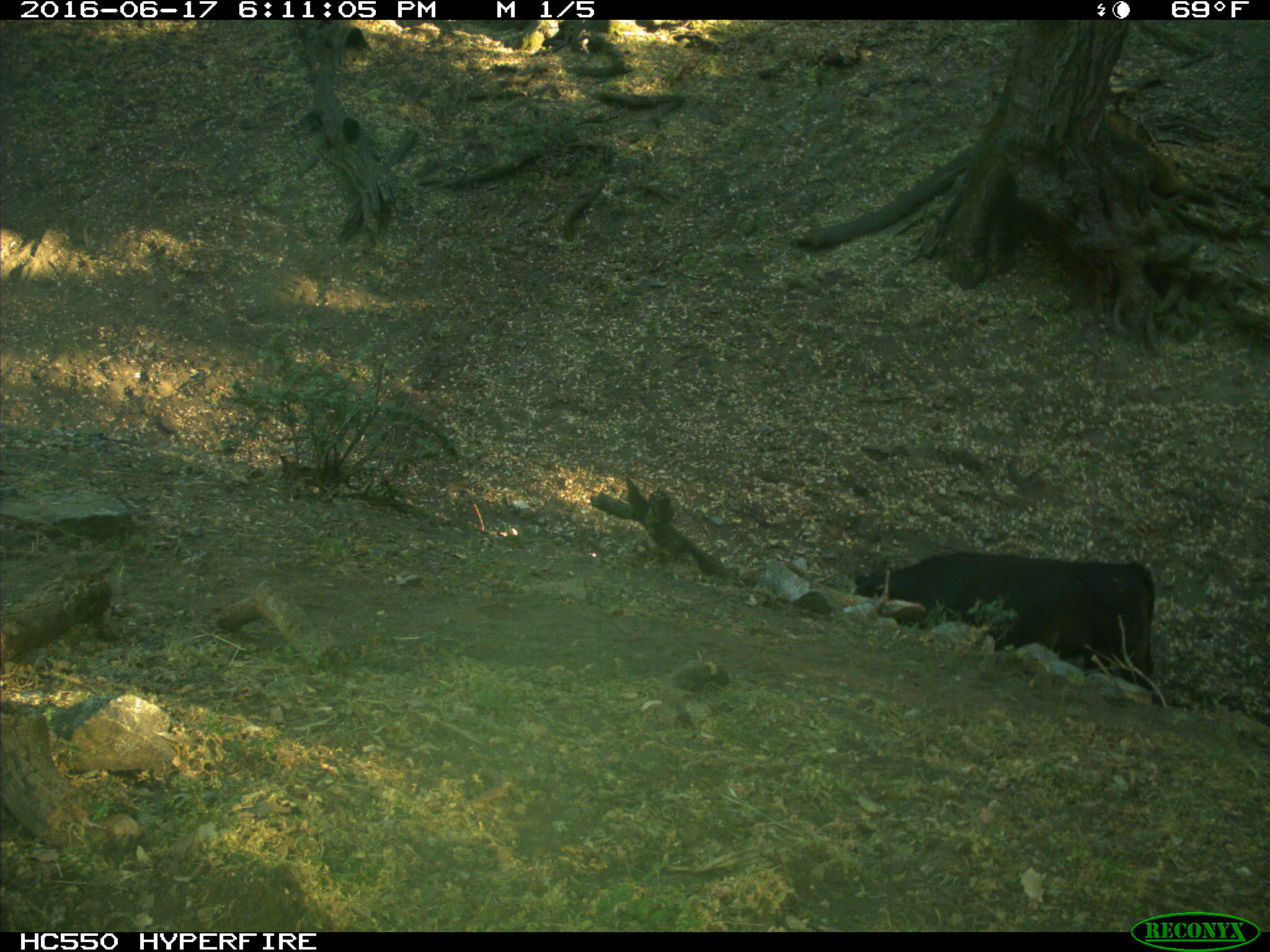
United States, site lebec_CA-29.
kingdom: Animalia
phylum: Chordata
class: Mammalia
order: Artiodactyla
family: Bovidae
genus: Bos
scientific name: Bos taurus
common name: domestic cow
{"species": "Bos taurus (domestic cow)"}